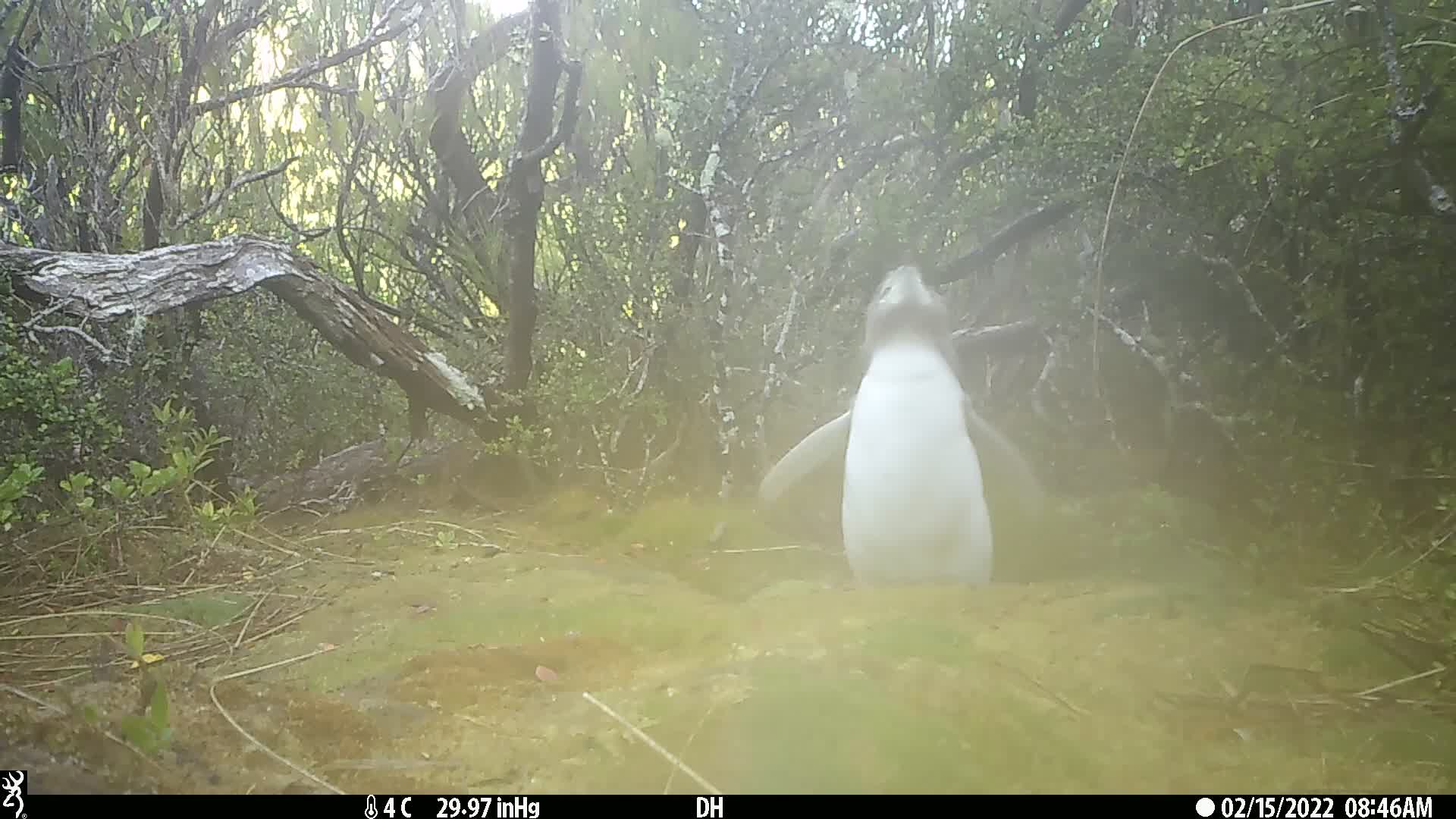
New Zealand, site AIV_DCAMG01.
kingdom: Animalia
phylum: Chordata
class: Aves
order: Sphenisciformes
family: Spheniscidae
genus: Megadyptes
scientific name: Megadyptes antipodes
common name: yellow-eyed penguin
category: yellow eyed penguin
Yellow eyed penguin (yellow-eyed penguin) (Megadyptes antipodes).